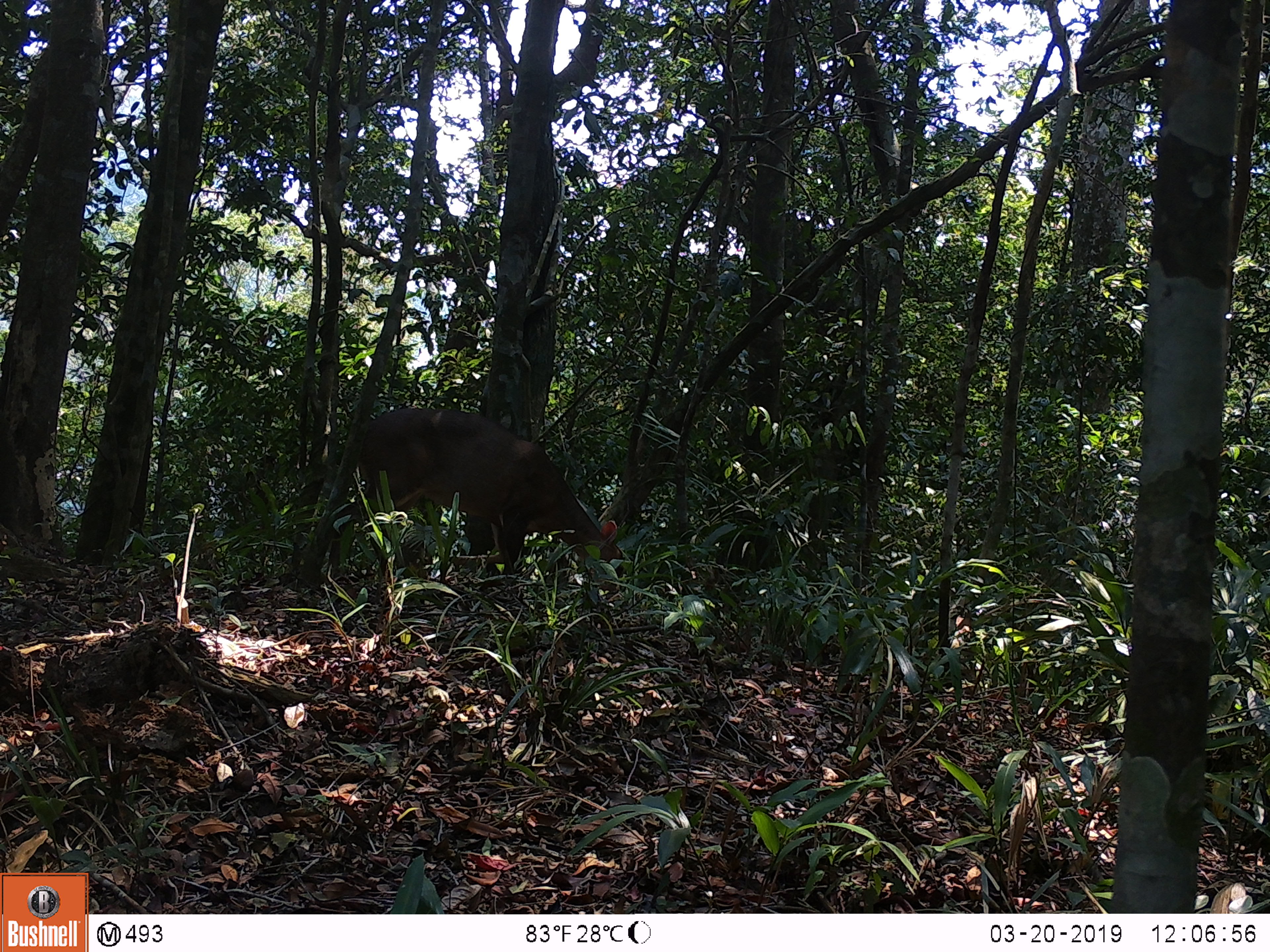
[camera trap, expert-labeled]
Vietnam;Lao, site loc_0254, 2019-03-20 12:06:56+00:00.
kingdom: Animalia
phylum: Chordata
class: Mammalia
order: Artiodactyla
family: Cervidae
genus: Muntiacus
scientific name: Muntiacus vuquangensis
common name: large-antlered muntjac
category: large antlered muntjac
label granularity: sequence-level